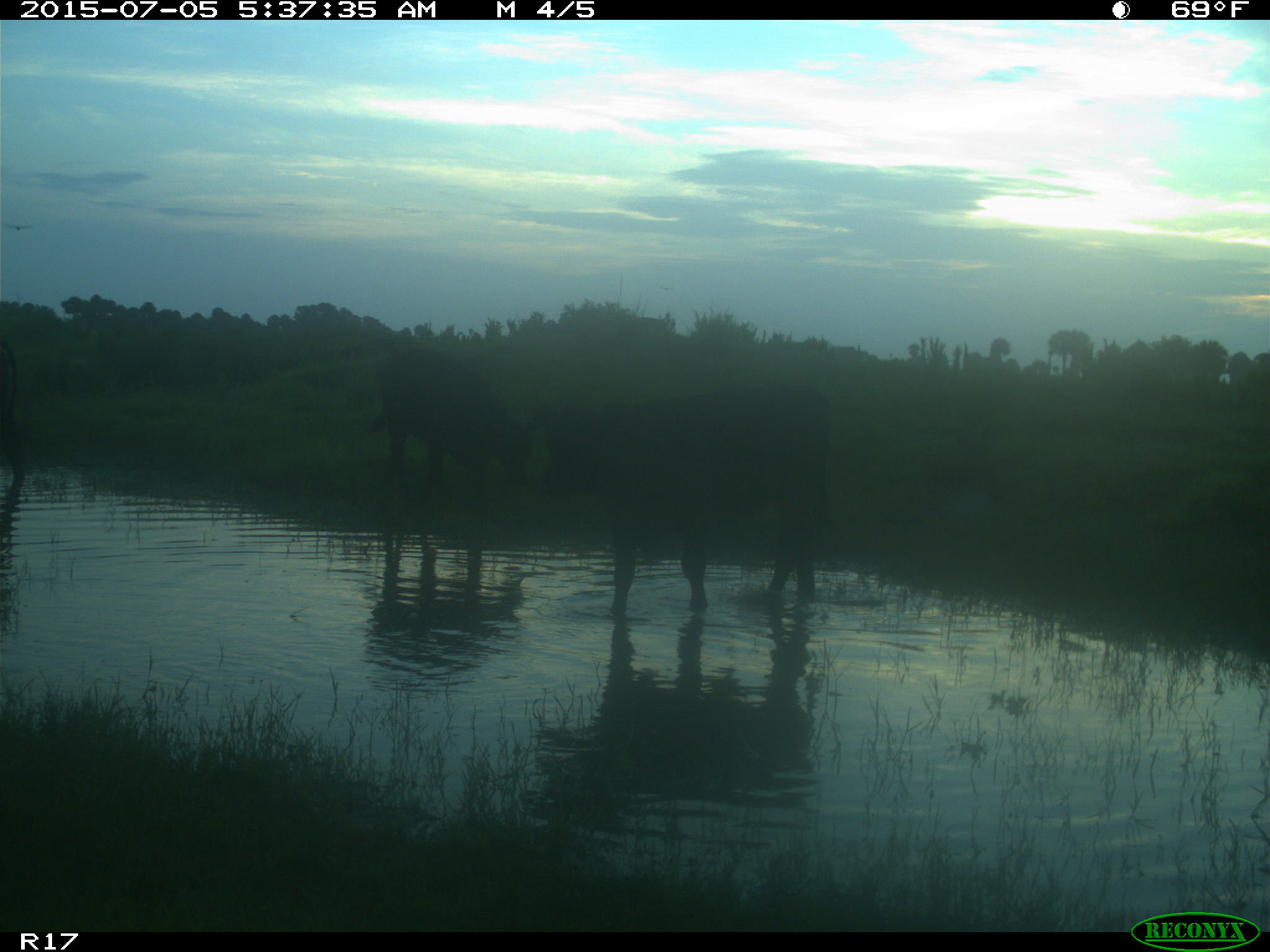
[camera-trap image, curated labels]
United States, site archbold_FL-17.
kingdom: Animalia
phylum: Chordata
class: Mammalia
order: Artiodactyla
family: Bovidae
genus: Bos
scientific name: Bos taurus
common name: domestic cow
Bos taurus (domestic cow).